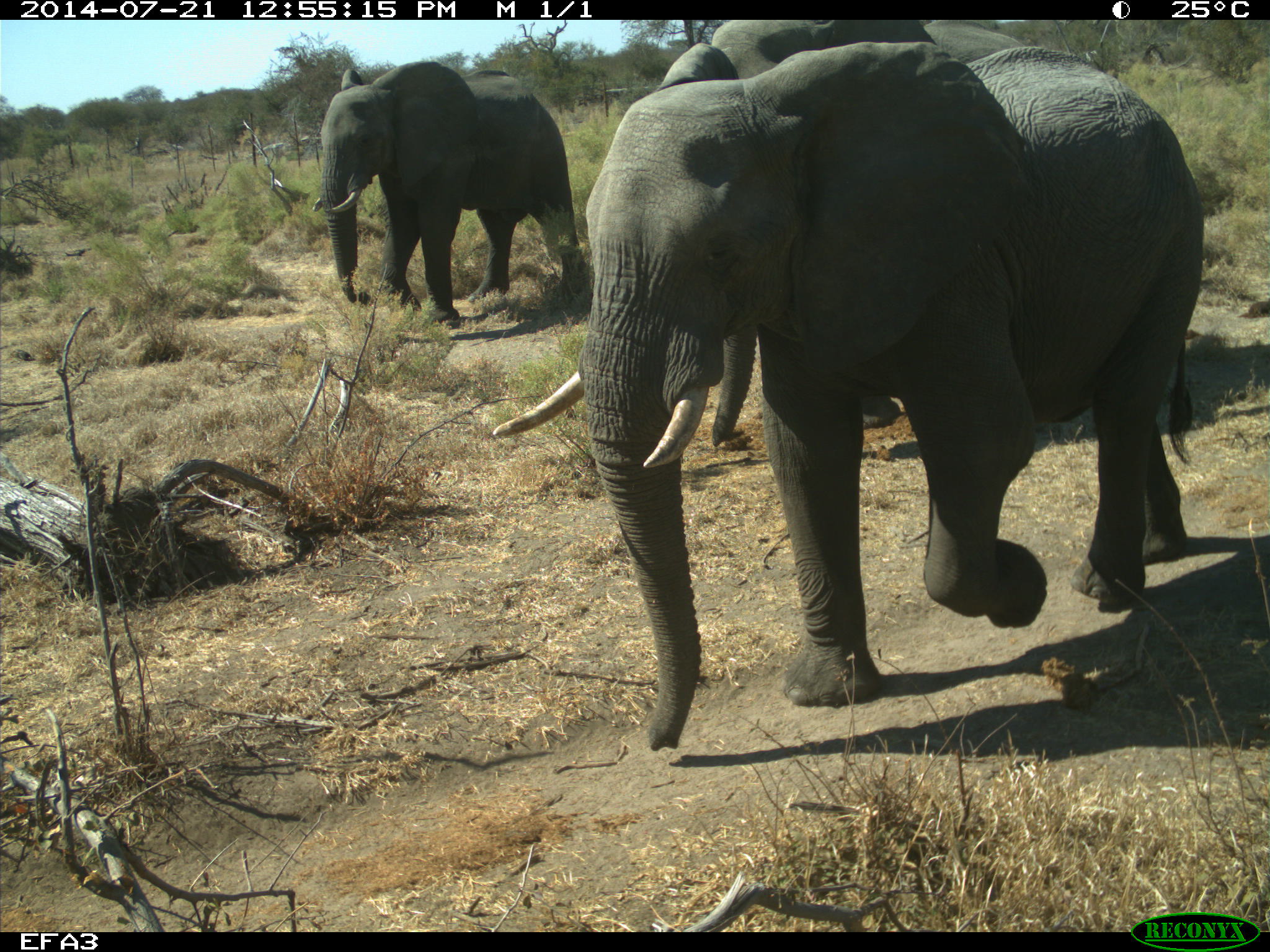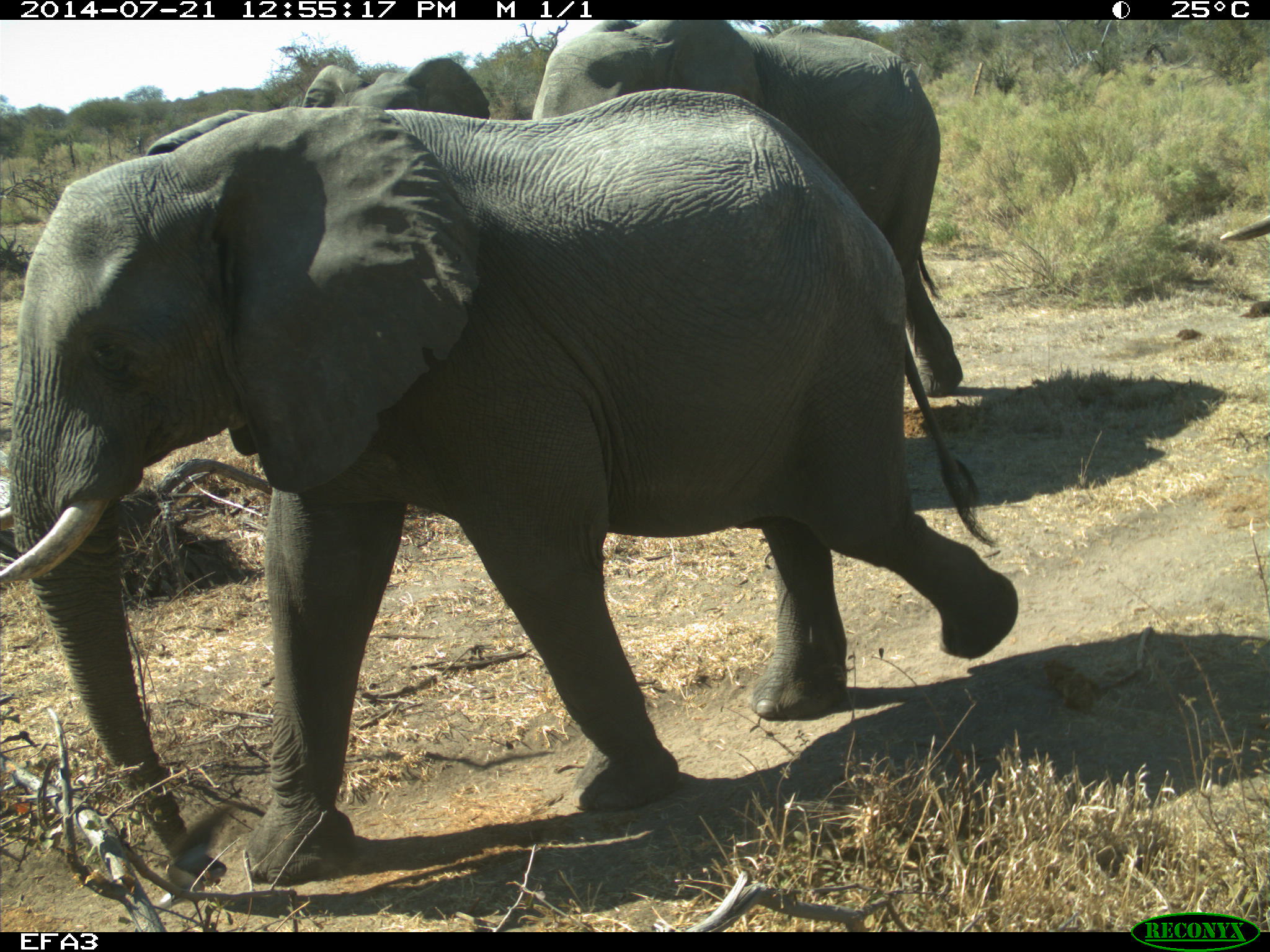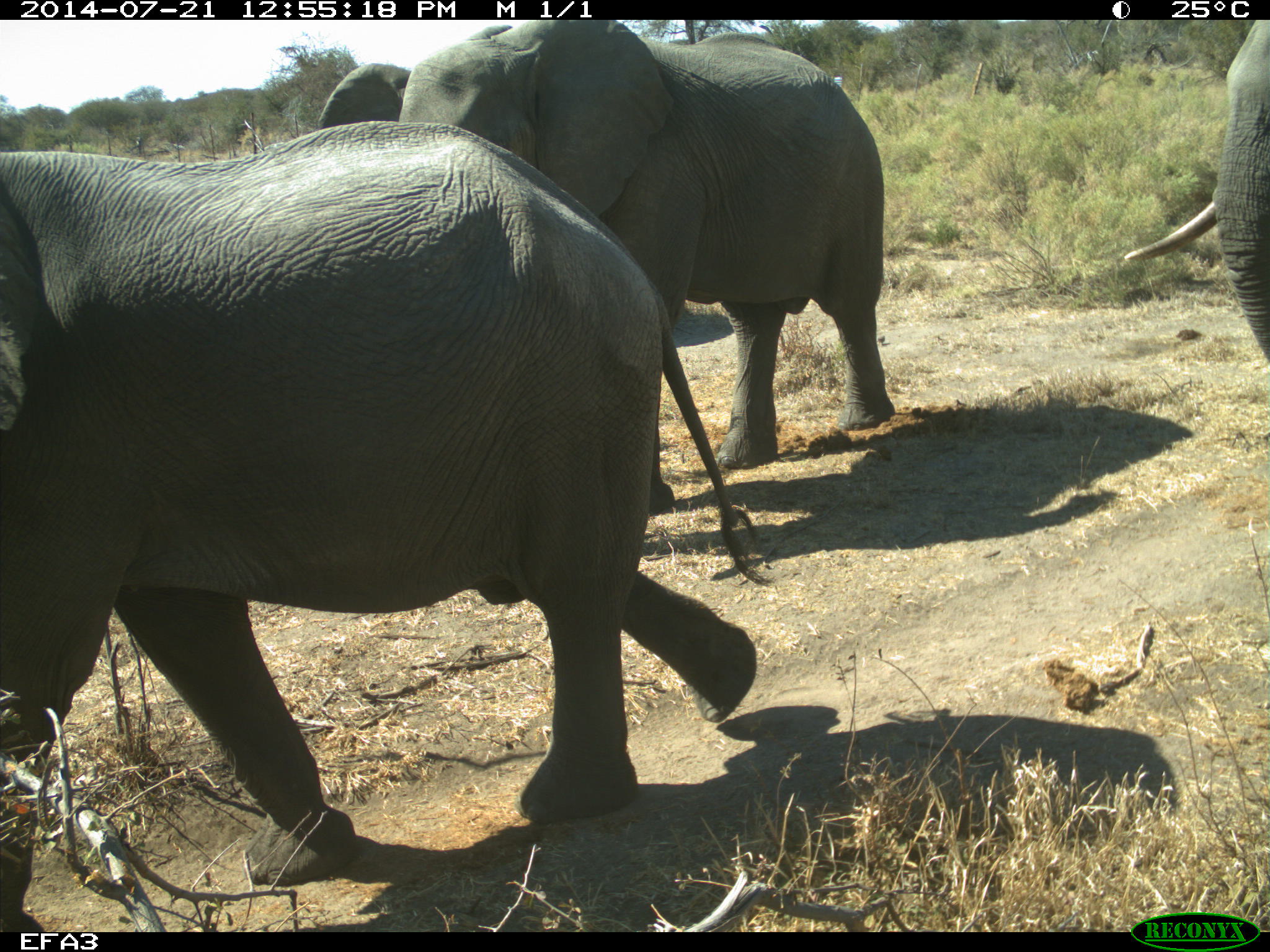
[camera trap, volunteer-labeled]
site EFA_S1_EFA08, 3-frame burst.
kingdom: Animalia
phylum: Chordata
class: Mammalia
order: Proboscidea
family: Elephantidae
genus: Loxodonta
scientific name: Loxodonta africana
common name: african bush elephant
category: elephant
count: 4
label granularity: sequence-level